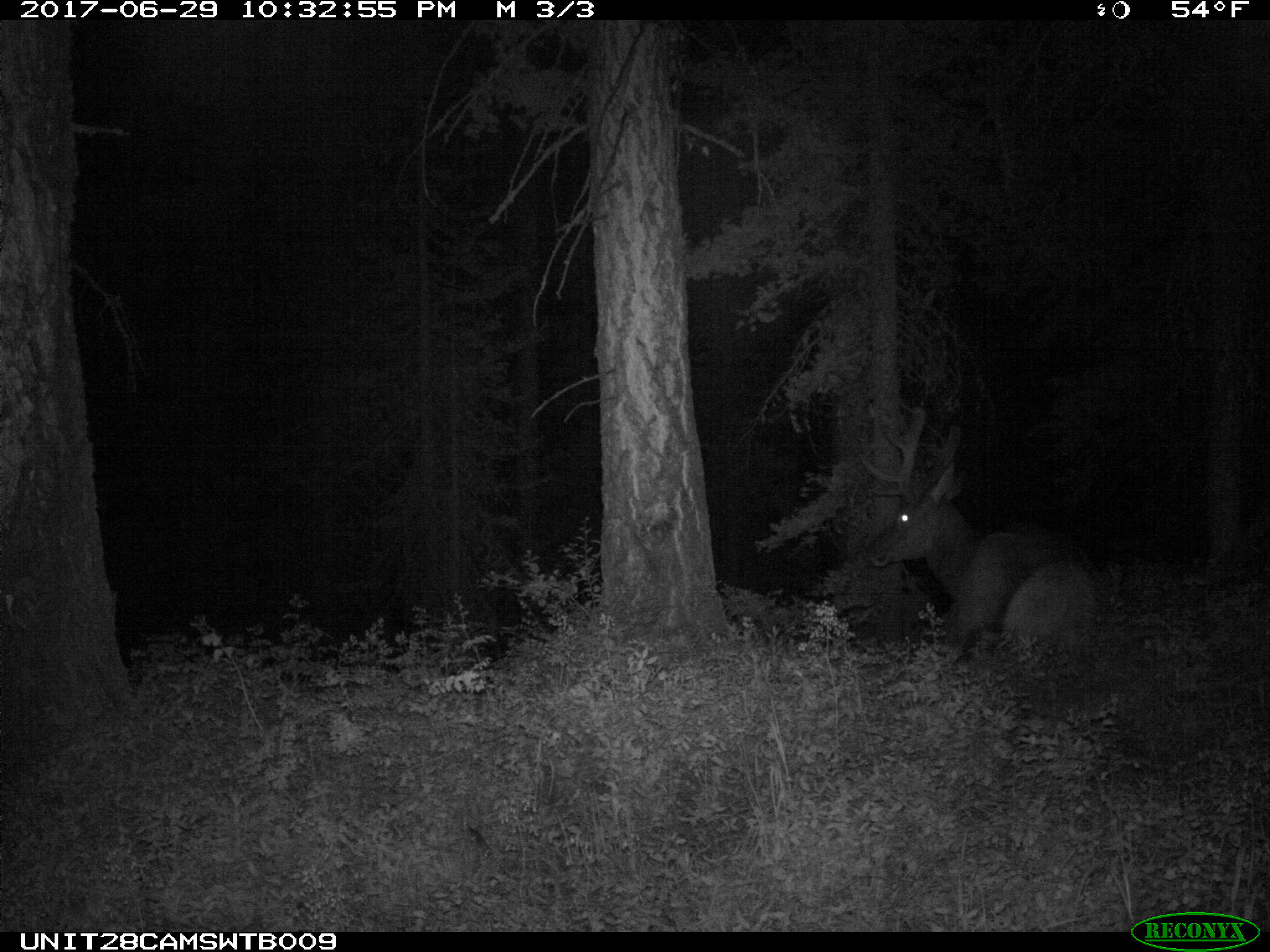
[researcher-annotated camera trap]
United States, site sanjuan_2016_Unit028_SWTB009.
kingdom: Animalia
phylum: Chordata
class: Mammalia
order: Artiodactyla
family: Cervidae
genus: Cervus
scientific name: Cervus elaphus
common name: red deer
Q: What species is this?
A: Cervus elaphus (red deer).